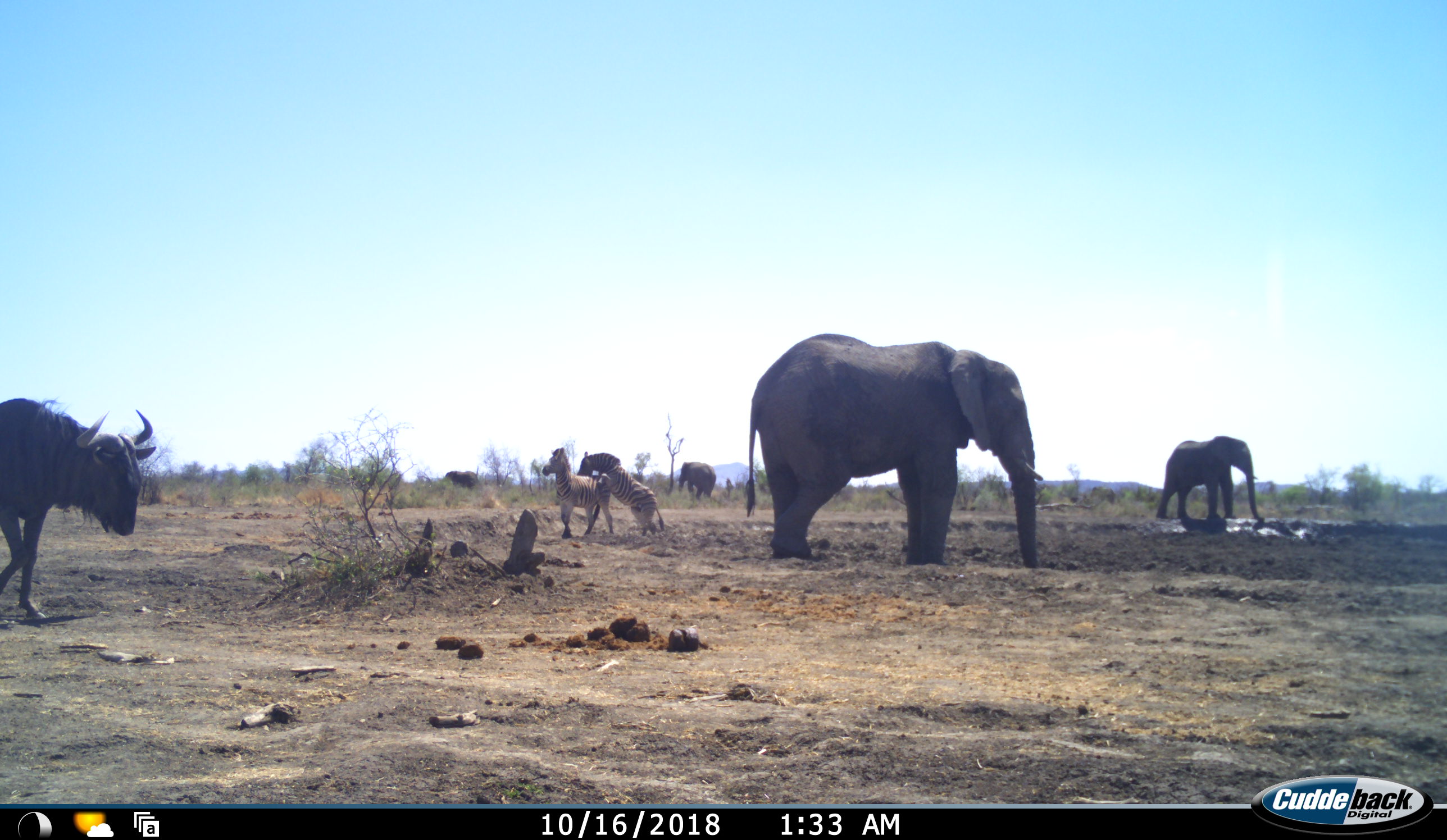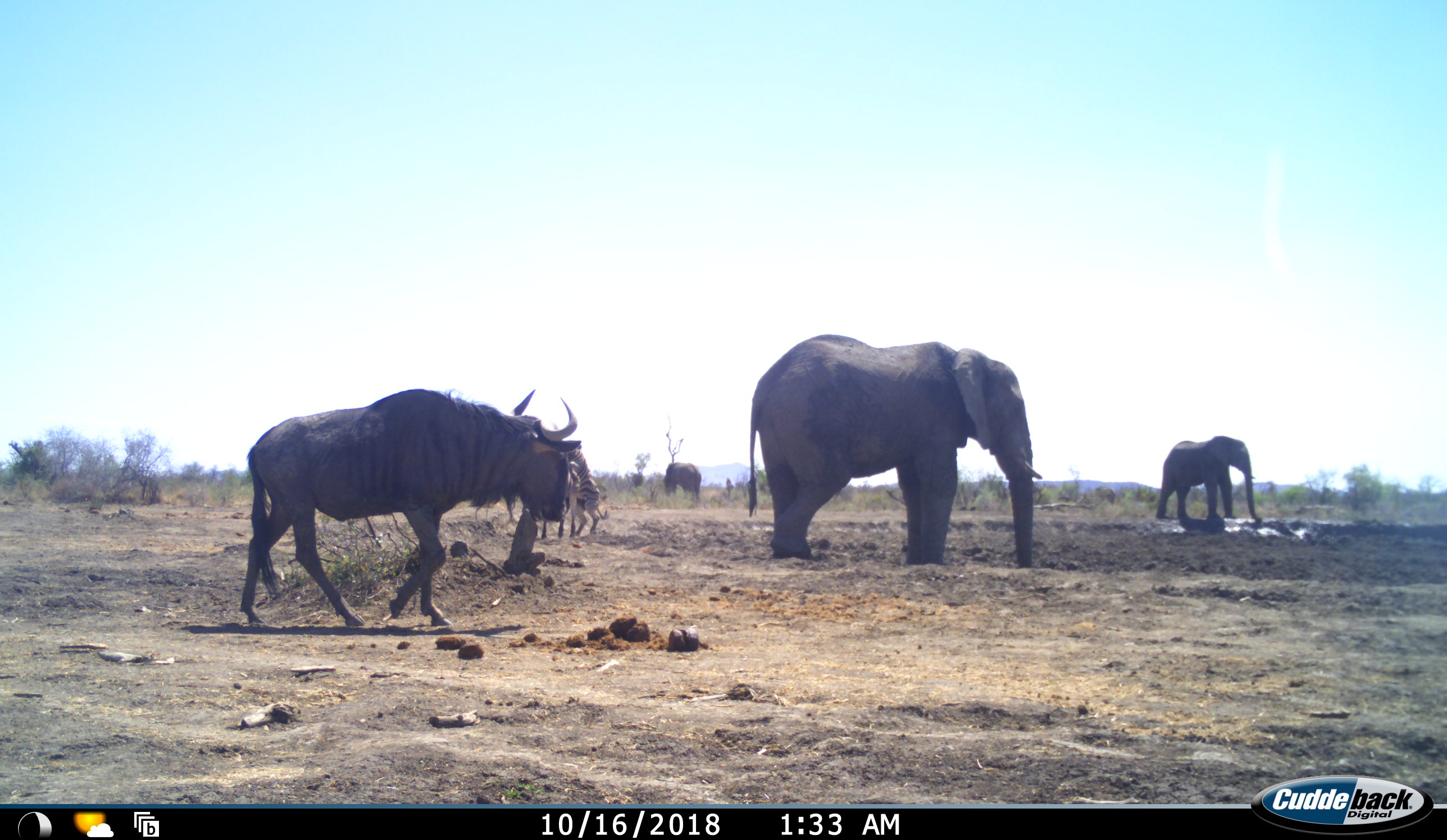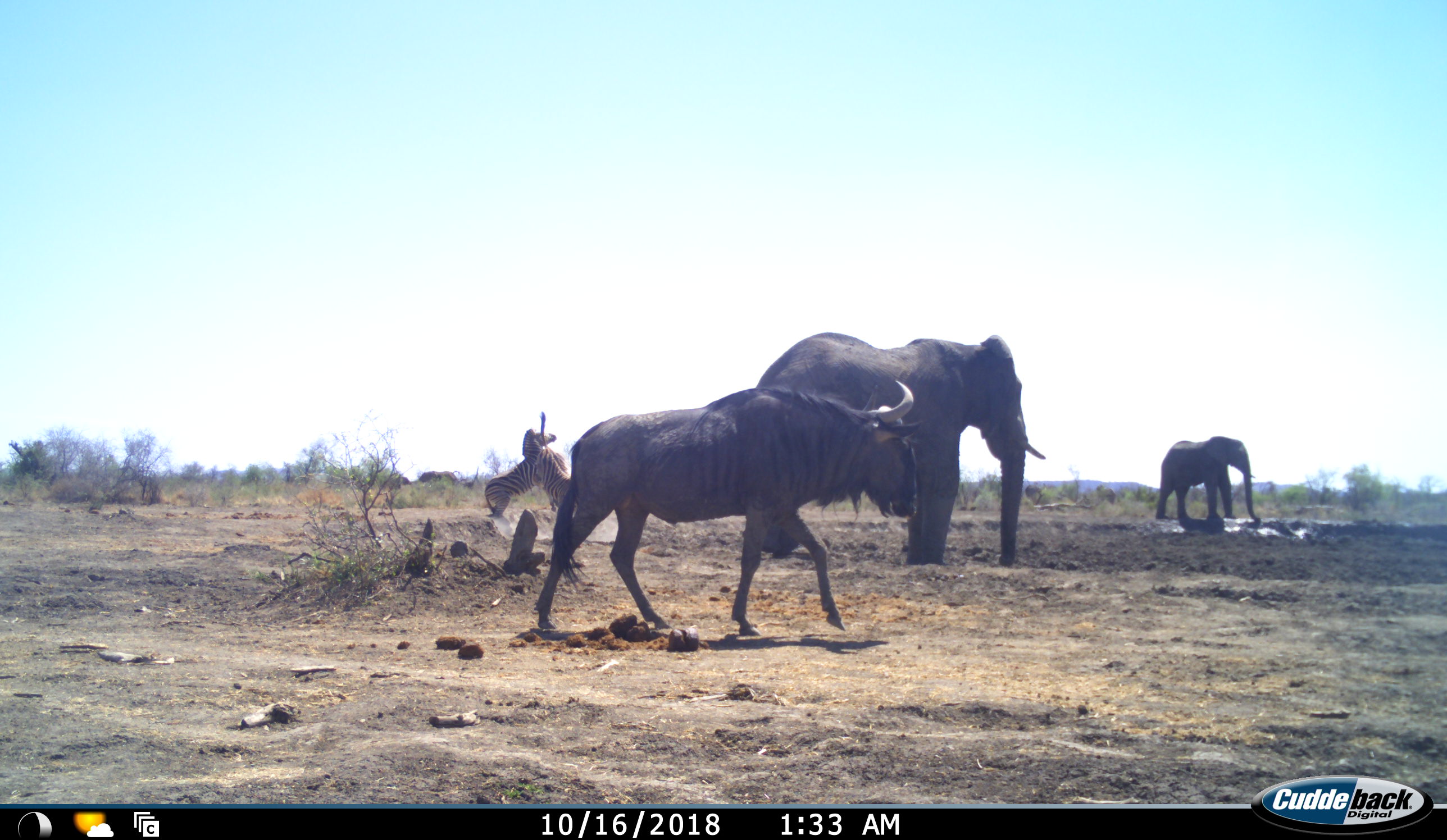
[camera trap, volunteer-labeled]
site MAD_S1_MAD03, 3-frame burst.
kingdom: Animalia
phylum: Chordata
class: Mammalia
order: Proboscidea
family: Elephantidae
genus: Loxodonta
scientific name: Loxodonta africana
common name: african bush elephant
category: elephant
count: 4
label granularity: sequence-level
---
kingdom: Animalia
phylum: Chordata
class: Mammalia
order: Artiodactyla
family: Bovidae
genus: Connochaetes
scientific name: Connochaetes taurinus taurinus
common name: blue wildebeest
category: wildebeestblue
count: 1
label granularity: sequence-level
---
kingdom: Animalia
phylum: Chordata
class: Mammalia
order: Perissodactyla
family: Equidae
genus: Equus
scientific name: Equus quagga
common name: plains zebra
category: zebraplains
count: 2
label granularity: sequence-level